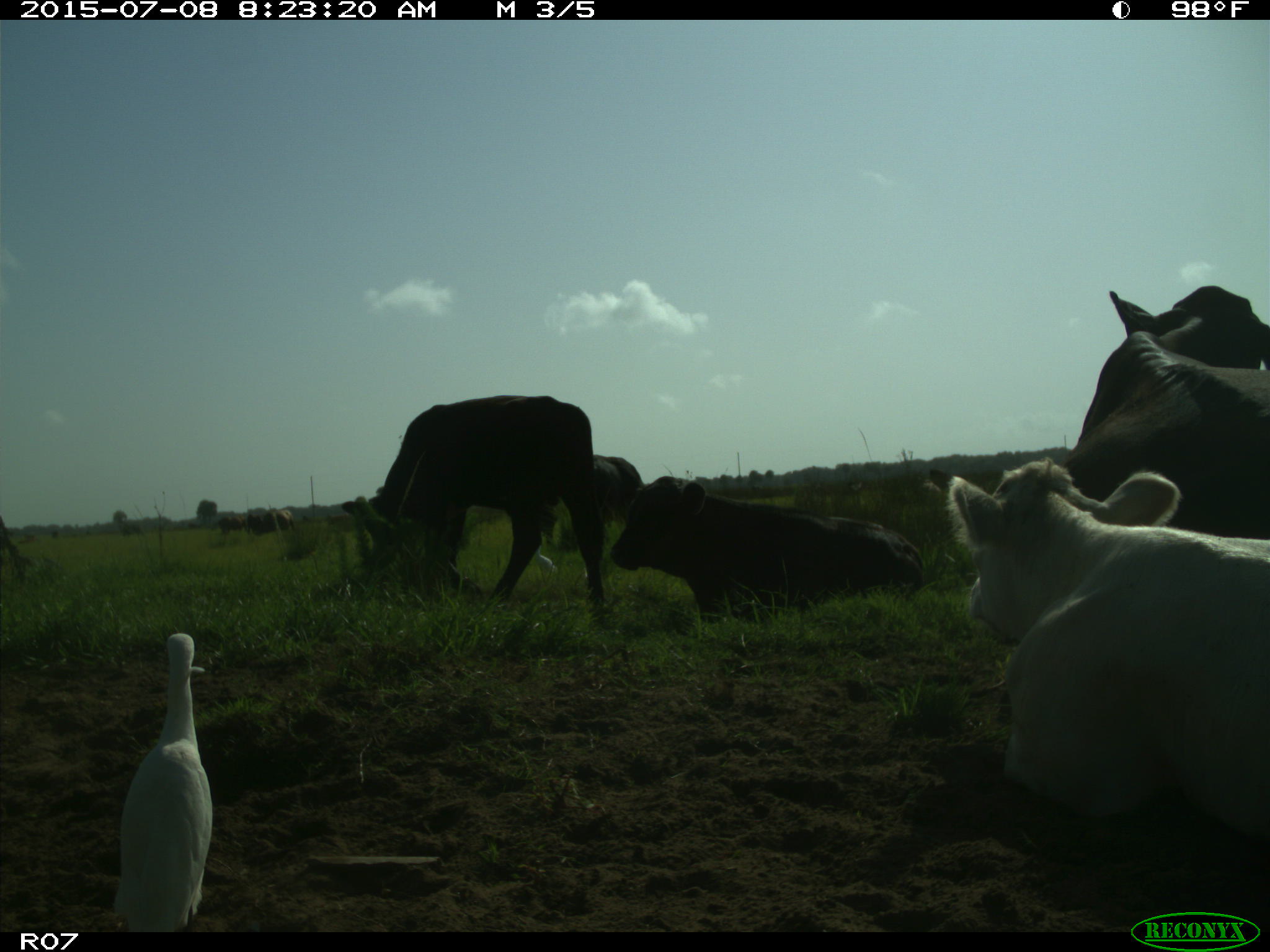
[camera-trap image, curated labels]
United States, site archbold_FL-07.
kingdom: Animalia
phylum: Chordata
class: Mammalia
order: Artiodactyla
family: Bovidae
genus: Bos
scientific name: Bos taurus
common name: domestic cow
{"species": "Bos taurus (domestic cow)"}